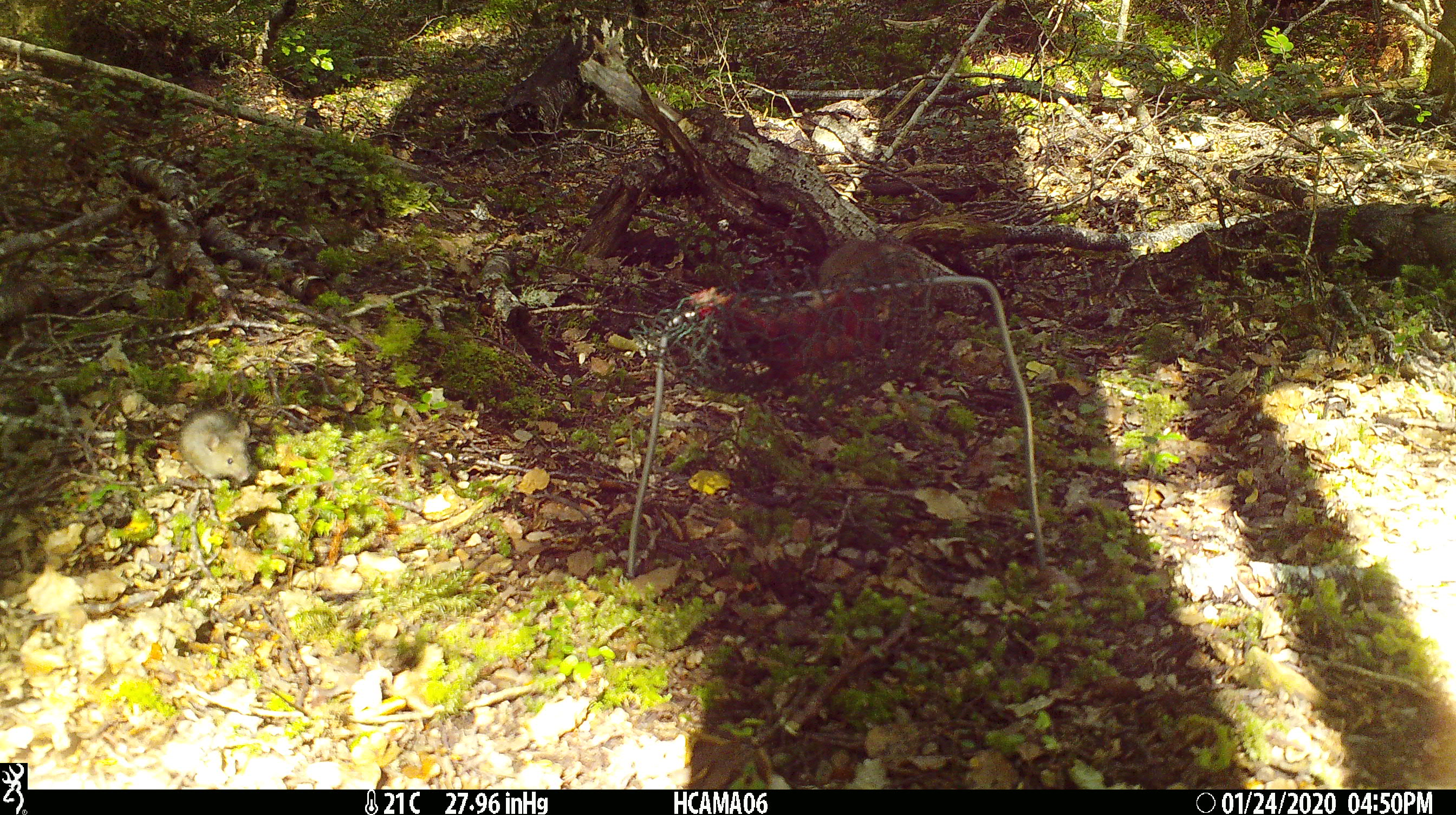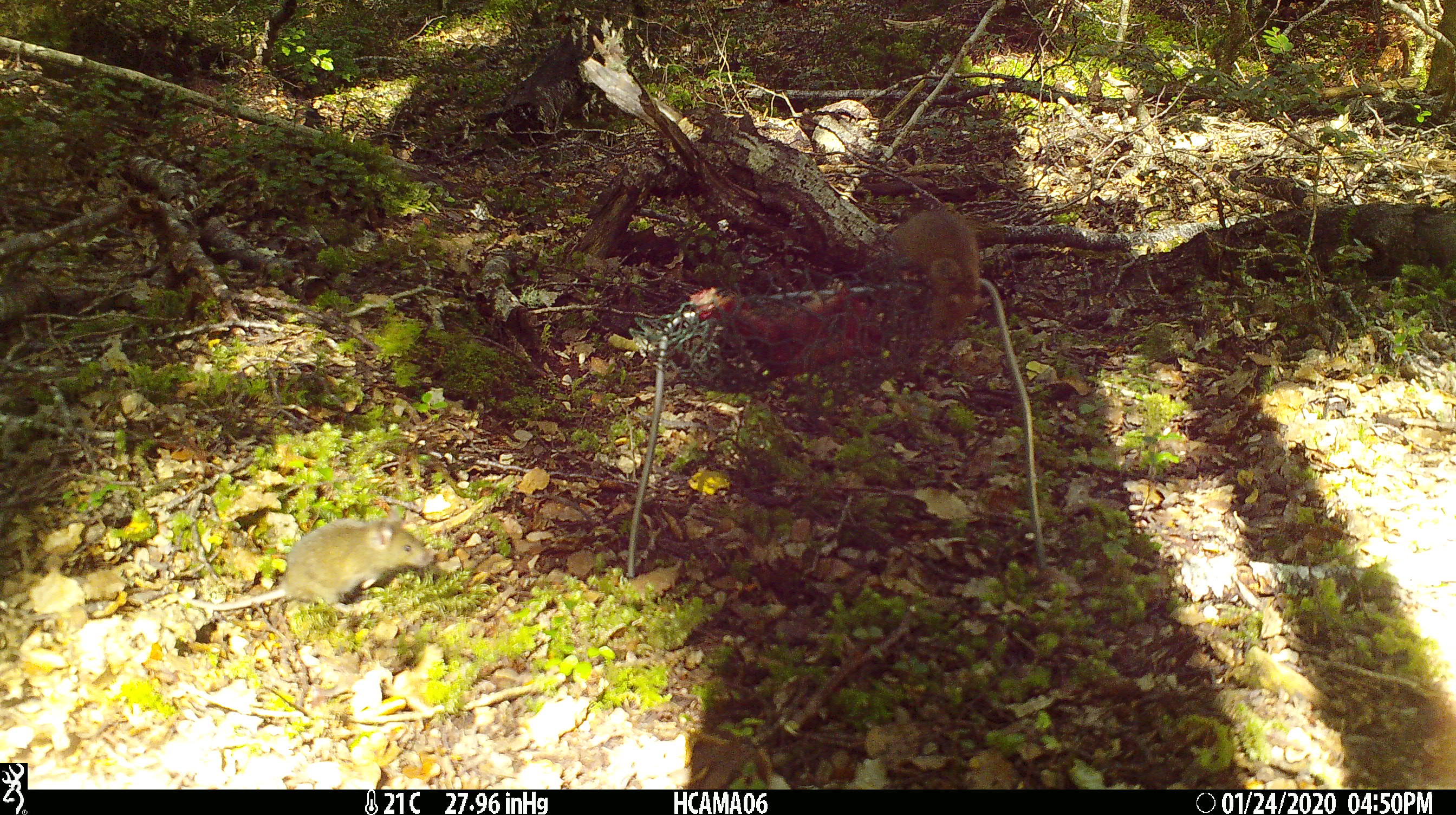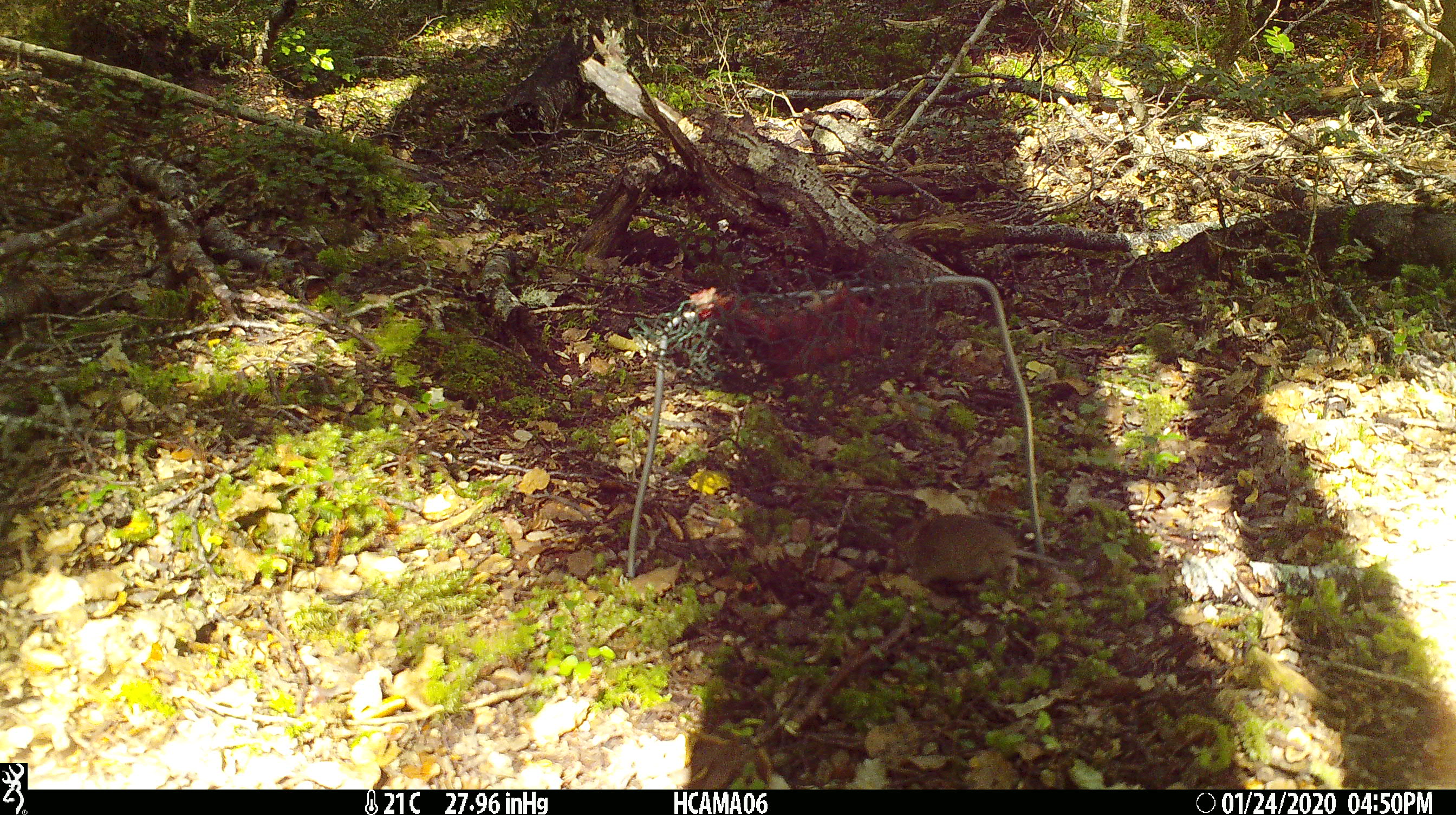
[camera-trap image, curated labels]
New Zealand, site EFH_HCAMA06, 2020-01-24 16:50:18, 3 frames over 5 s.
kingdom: Animalia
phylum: Chordata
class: Mammalia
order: Rodentia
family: Muridae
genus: Mus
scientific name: Mus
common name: mouse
Mouse (Mus).